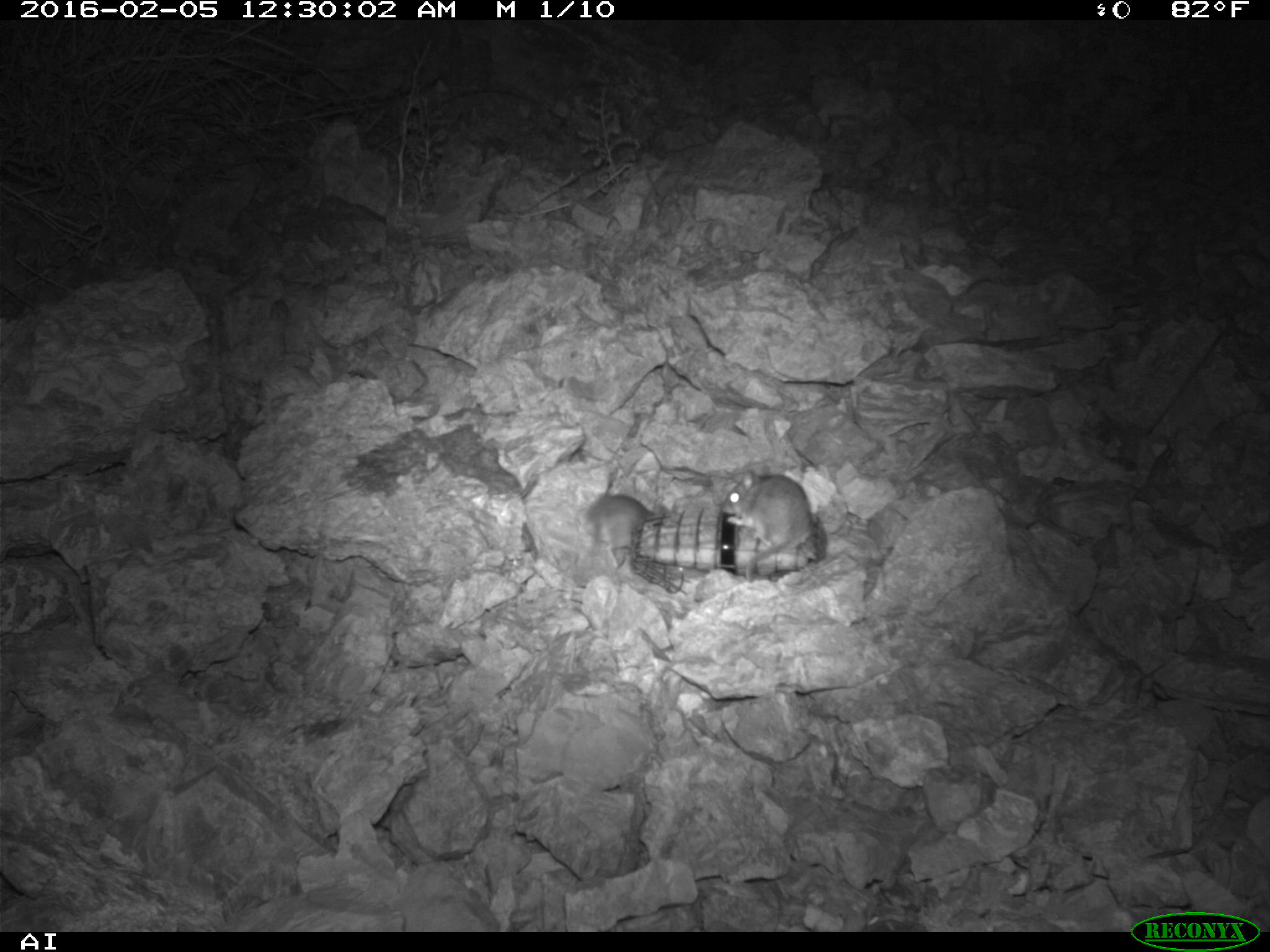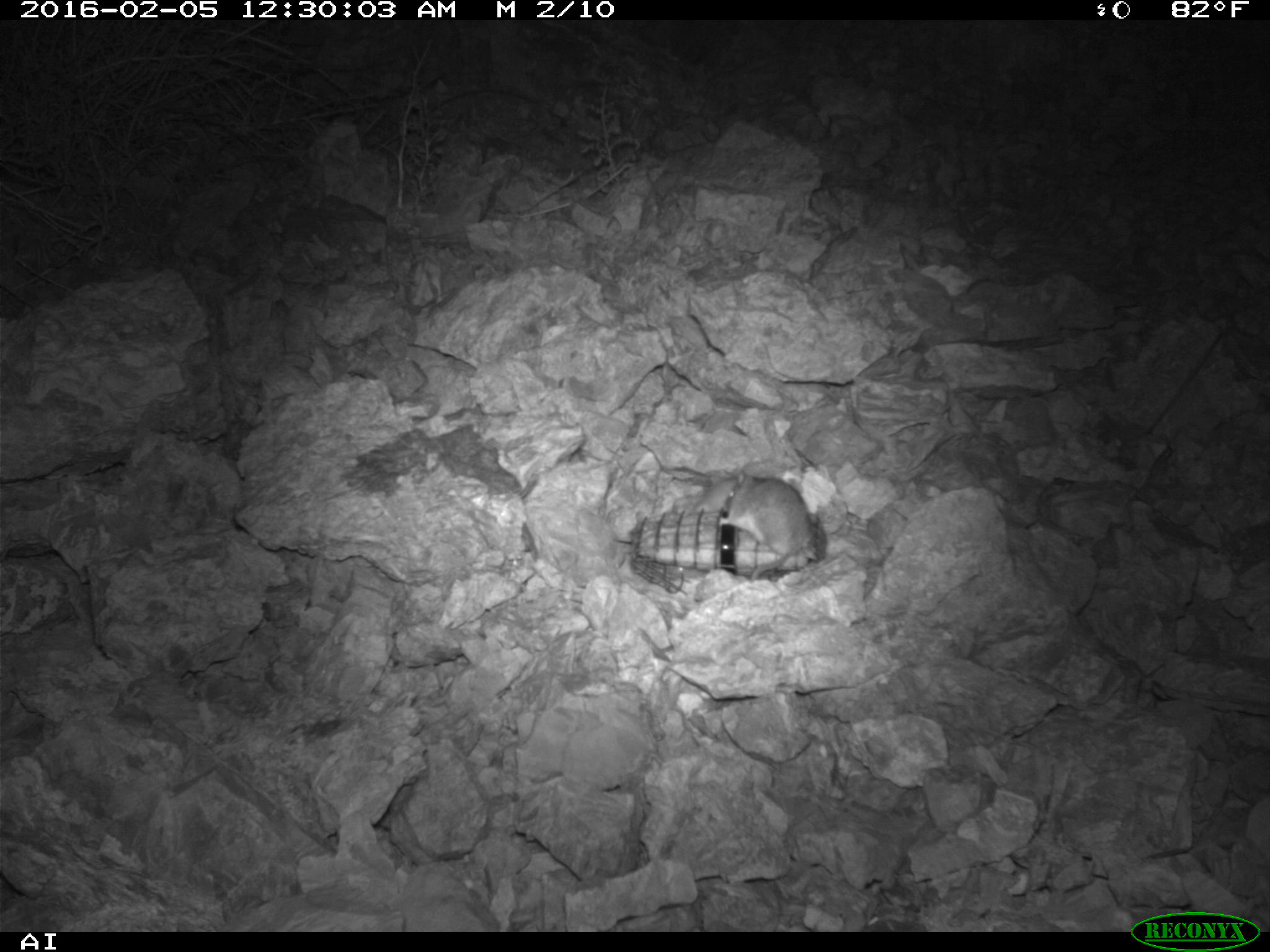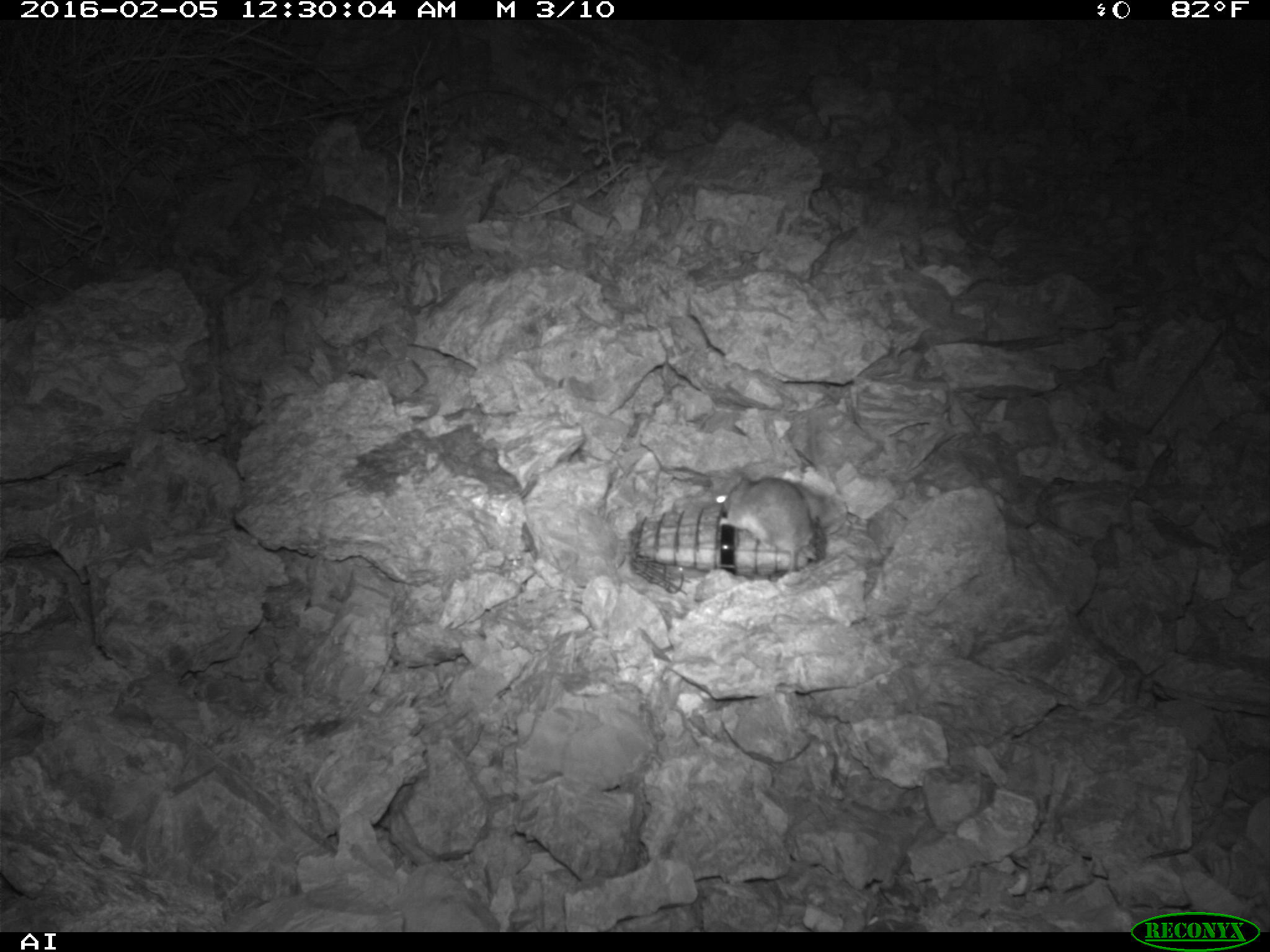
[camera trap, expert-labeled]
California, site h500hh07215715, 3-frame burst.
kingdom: Animalia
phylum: Chordata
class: Mammalia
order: Rodentia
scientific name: Rodentia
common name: rodent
Rodent (Rodentia).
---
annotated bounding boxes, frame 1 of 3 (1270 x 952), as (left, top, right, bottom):
rodent: (716, 469, 814, 571); (583, 493, 659, 581)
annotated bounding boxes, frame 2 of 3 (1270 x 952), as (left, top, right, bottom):
rodent: (696, 471, 810, 581)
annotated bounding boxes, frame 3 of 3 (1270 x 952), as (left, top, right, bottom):
rodent: (714, 473, 814, 573)